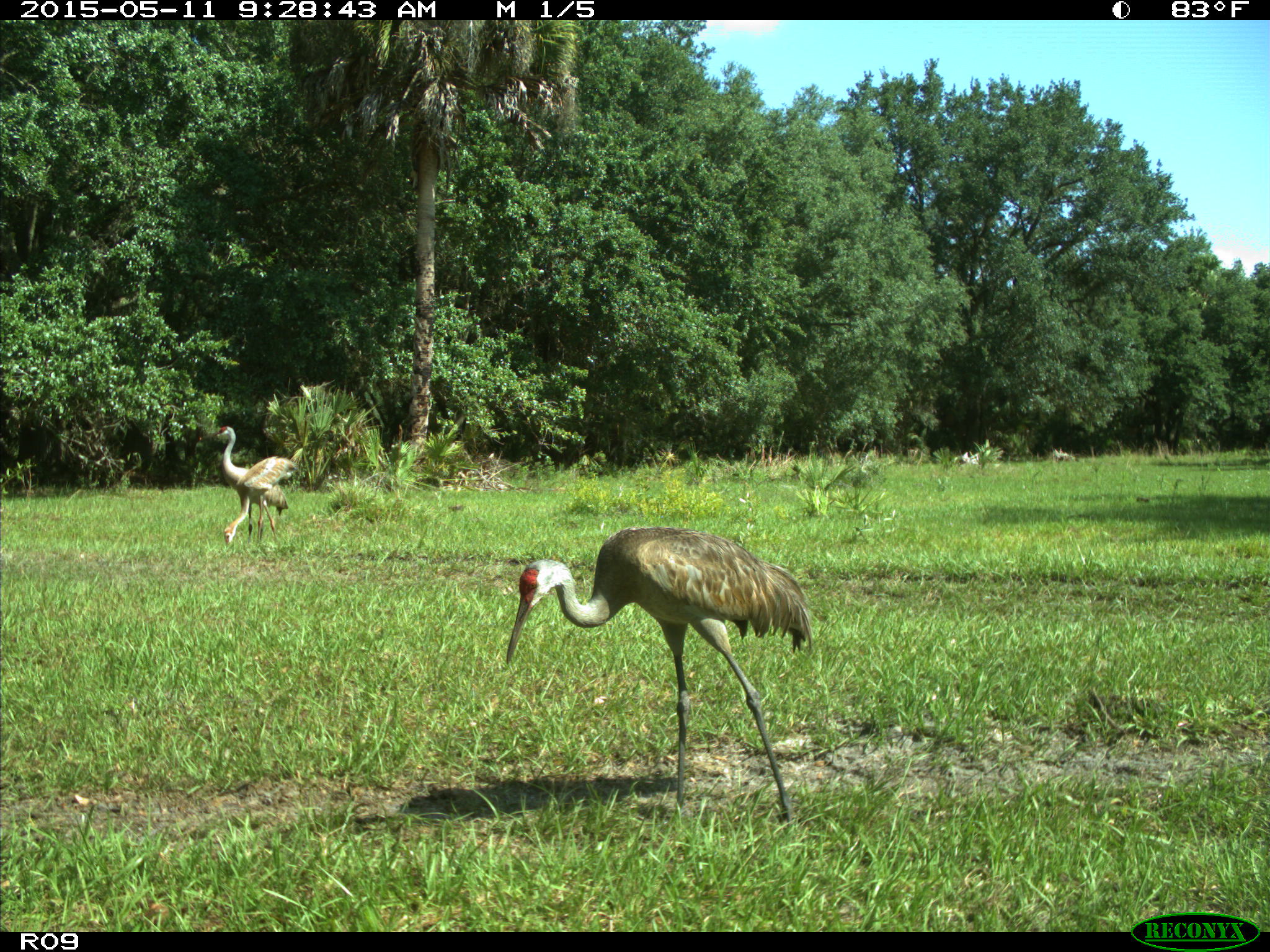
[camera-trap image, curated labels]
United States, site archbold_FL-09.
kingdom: Animalia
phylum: Chordata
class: Aves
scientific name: Aves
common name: birds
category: unidentified bird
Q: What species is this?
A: Unidentified bird (birds) (Aves).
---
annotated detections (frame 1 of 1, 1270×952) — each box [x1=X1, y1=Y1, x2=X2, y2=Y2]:
animal: [x1=507, y1=527, x2=814, y2=833]; [x1=200, y1=426, x2=288, y2=542]; [x1=224, y1=456, x2=297, y2=544]